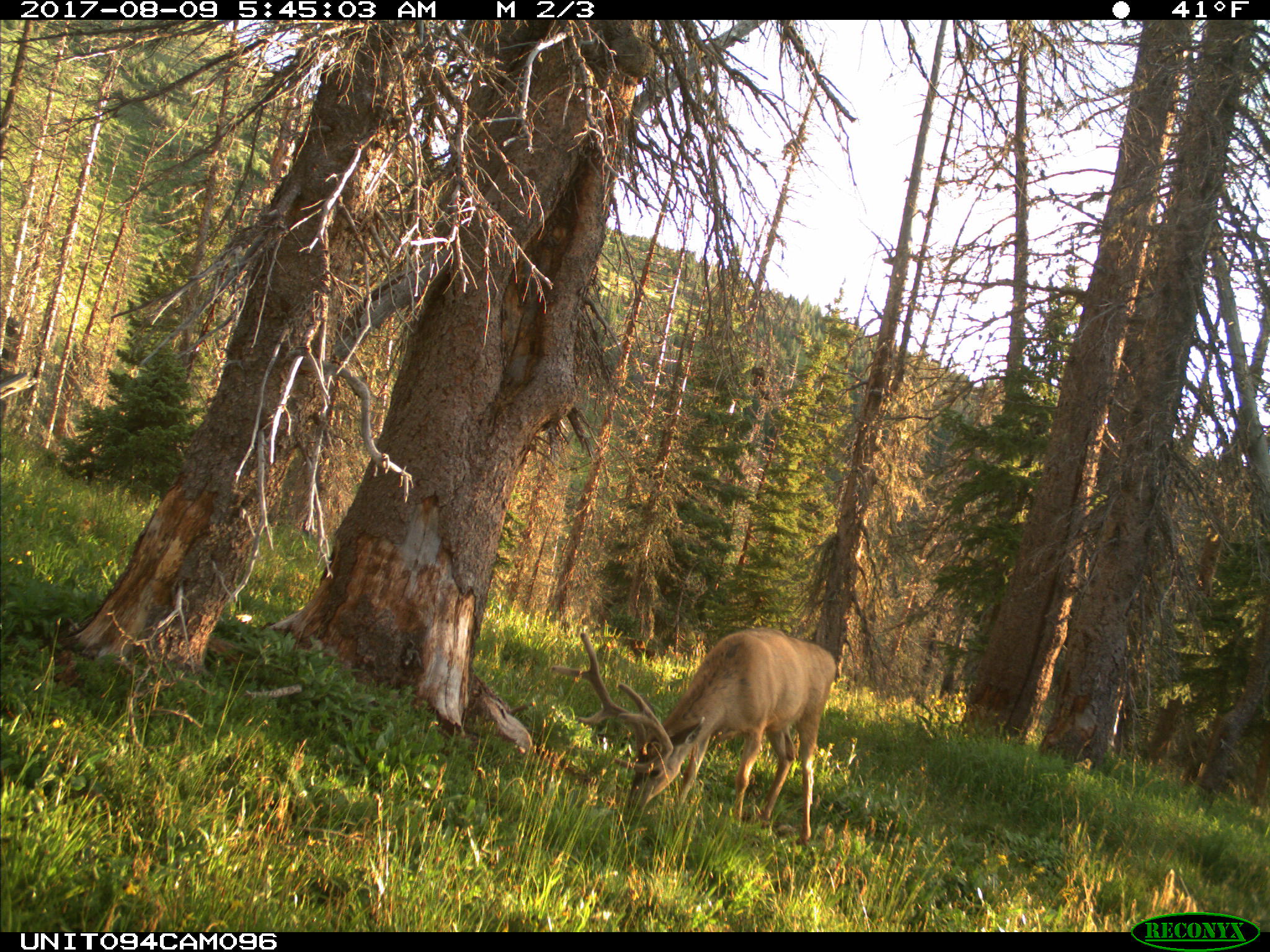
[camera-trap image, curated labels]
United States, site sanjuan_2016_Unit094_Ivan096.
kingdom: Animalia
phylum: Chordata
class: Mammalia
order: Artiodactyla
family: Cervidae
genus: Odocoileus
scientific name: Odocoileus hemionus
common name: mule deer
Odocoileus hemionus (mule deer).